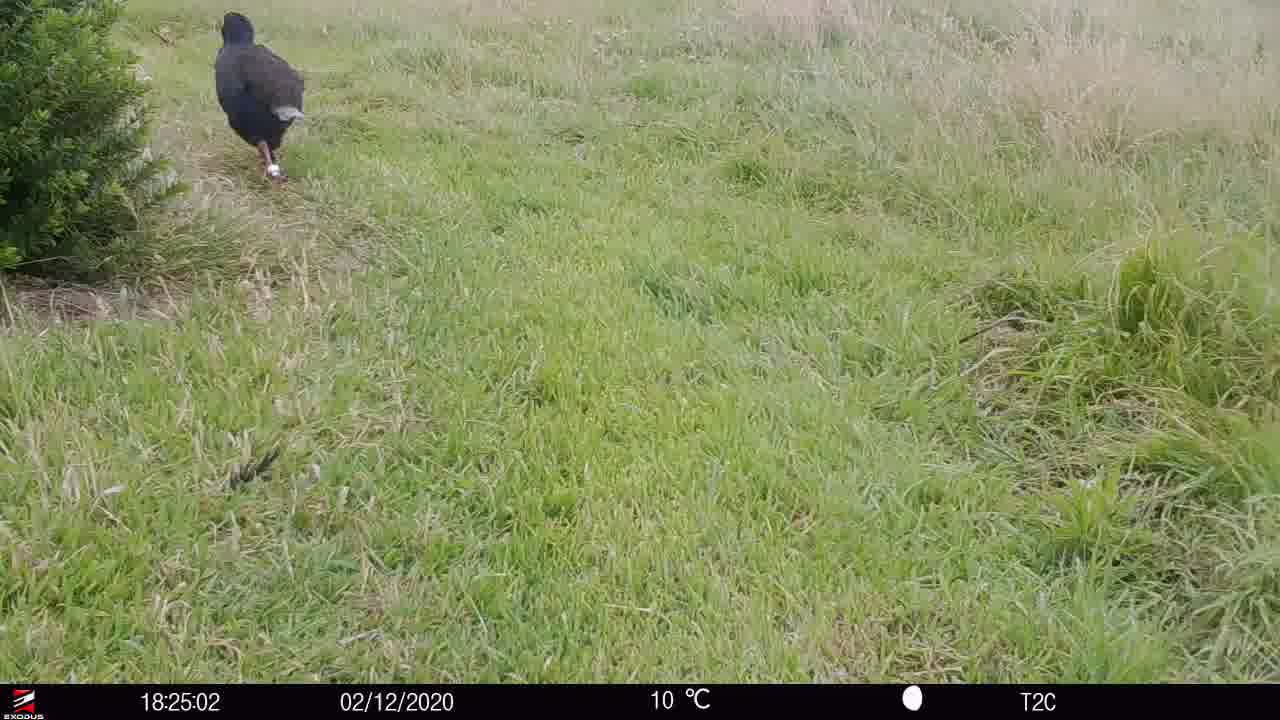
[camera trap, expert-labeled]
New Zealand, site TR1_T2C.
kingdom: Animalia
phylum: Chordata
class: Aves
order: Gruiformes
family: Rallidae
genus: Porphyrio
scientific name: Porphyrio mantelli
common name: takahe